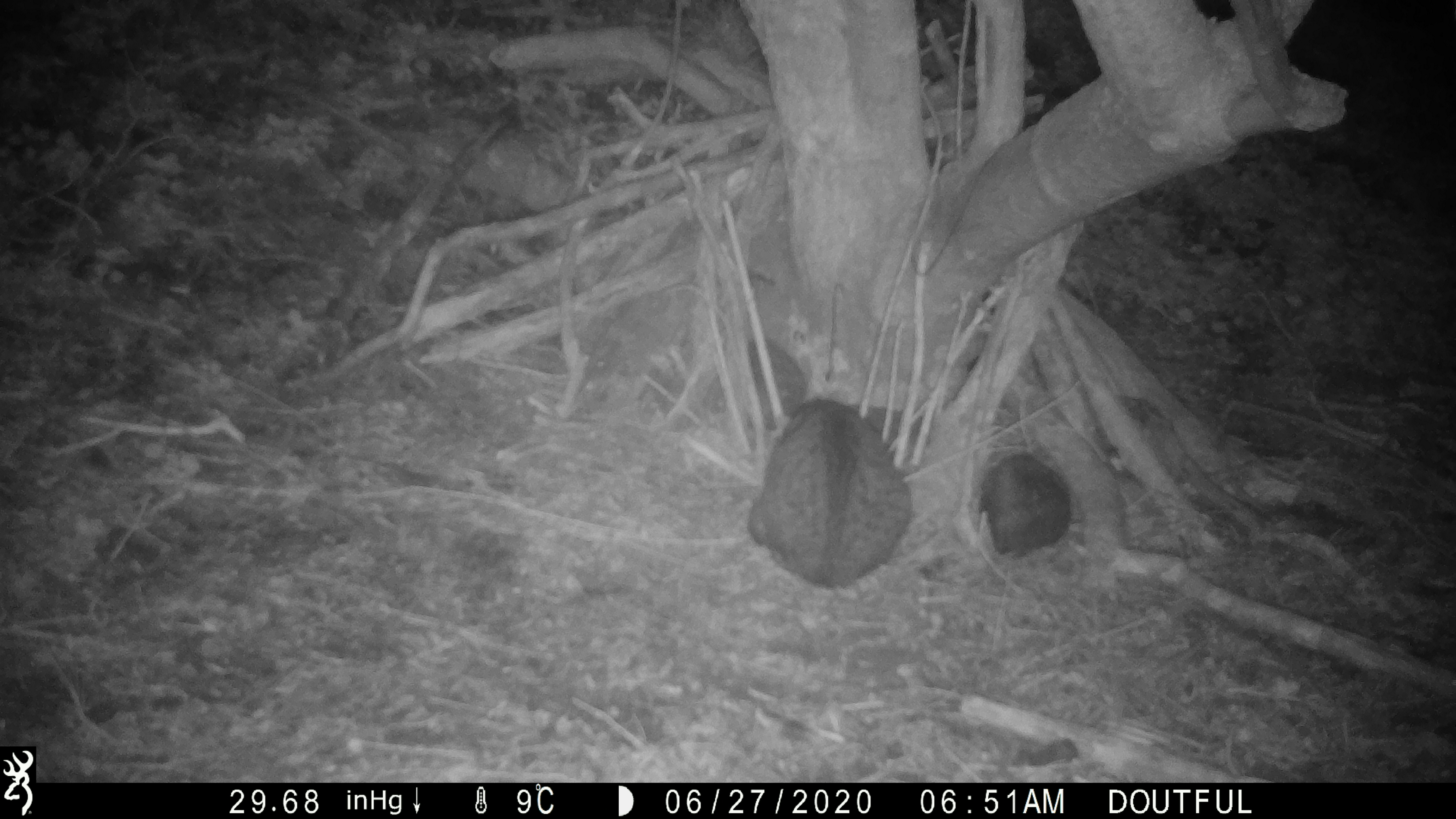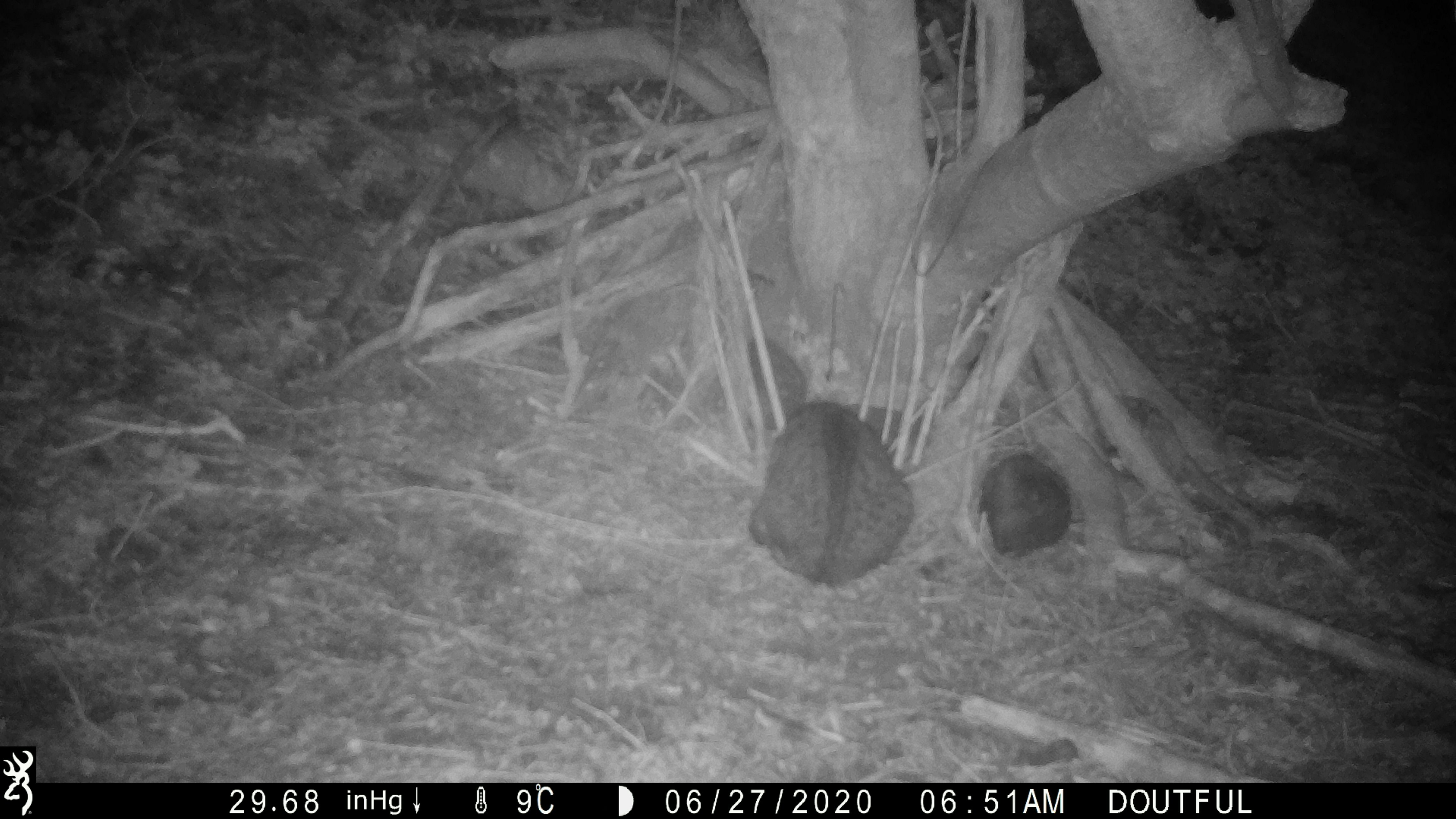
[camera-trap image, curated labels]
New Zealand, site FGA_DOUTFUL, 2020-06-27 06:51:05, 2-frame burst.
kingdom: Animalia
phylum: Chordata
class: Mammalia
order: Carnivora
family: Felidae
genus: Felis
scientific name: Felis catus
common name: domestic cat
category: cat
Cat (domestic cat) (Felis catus).